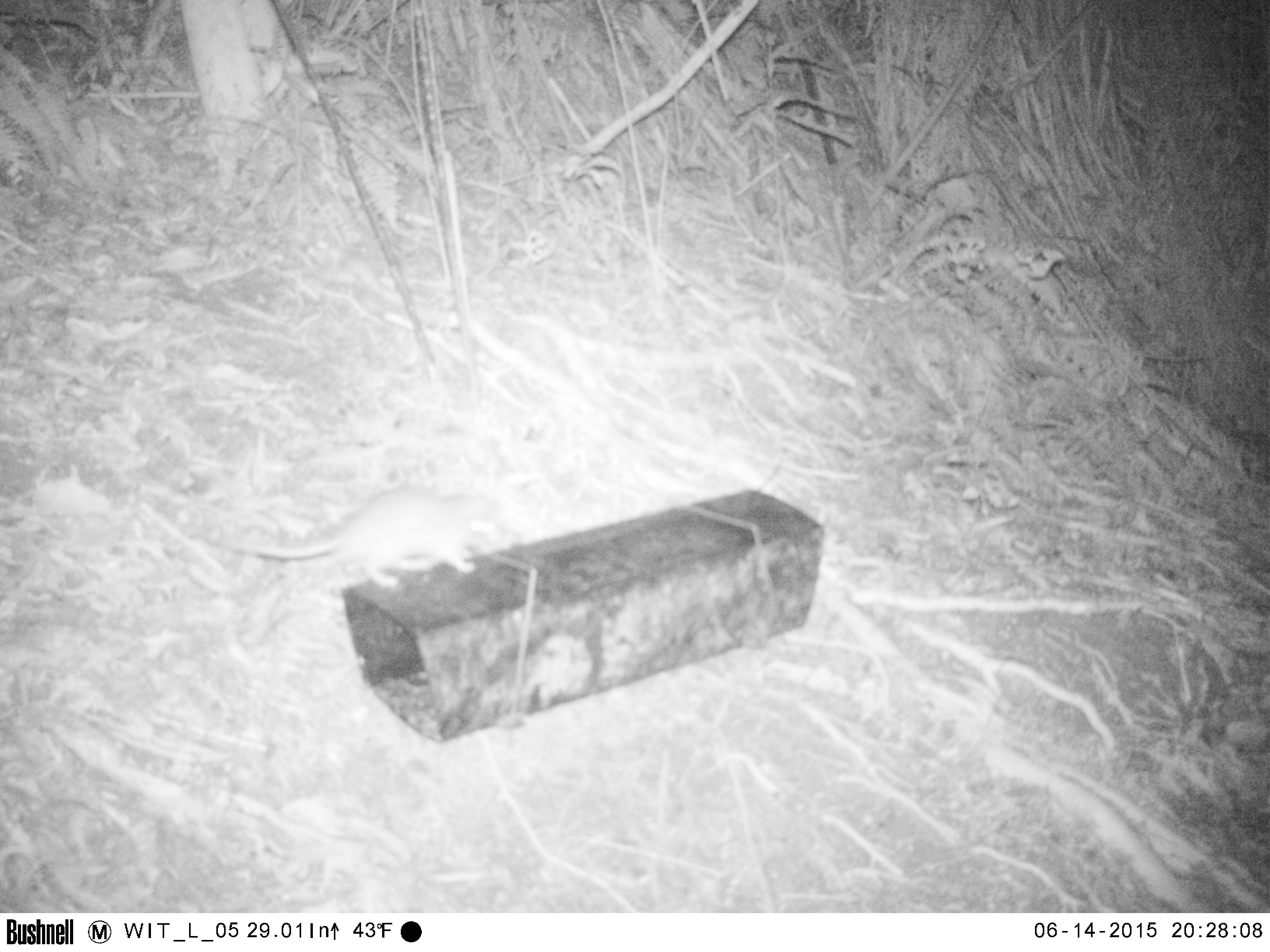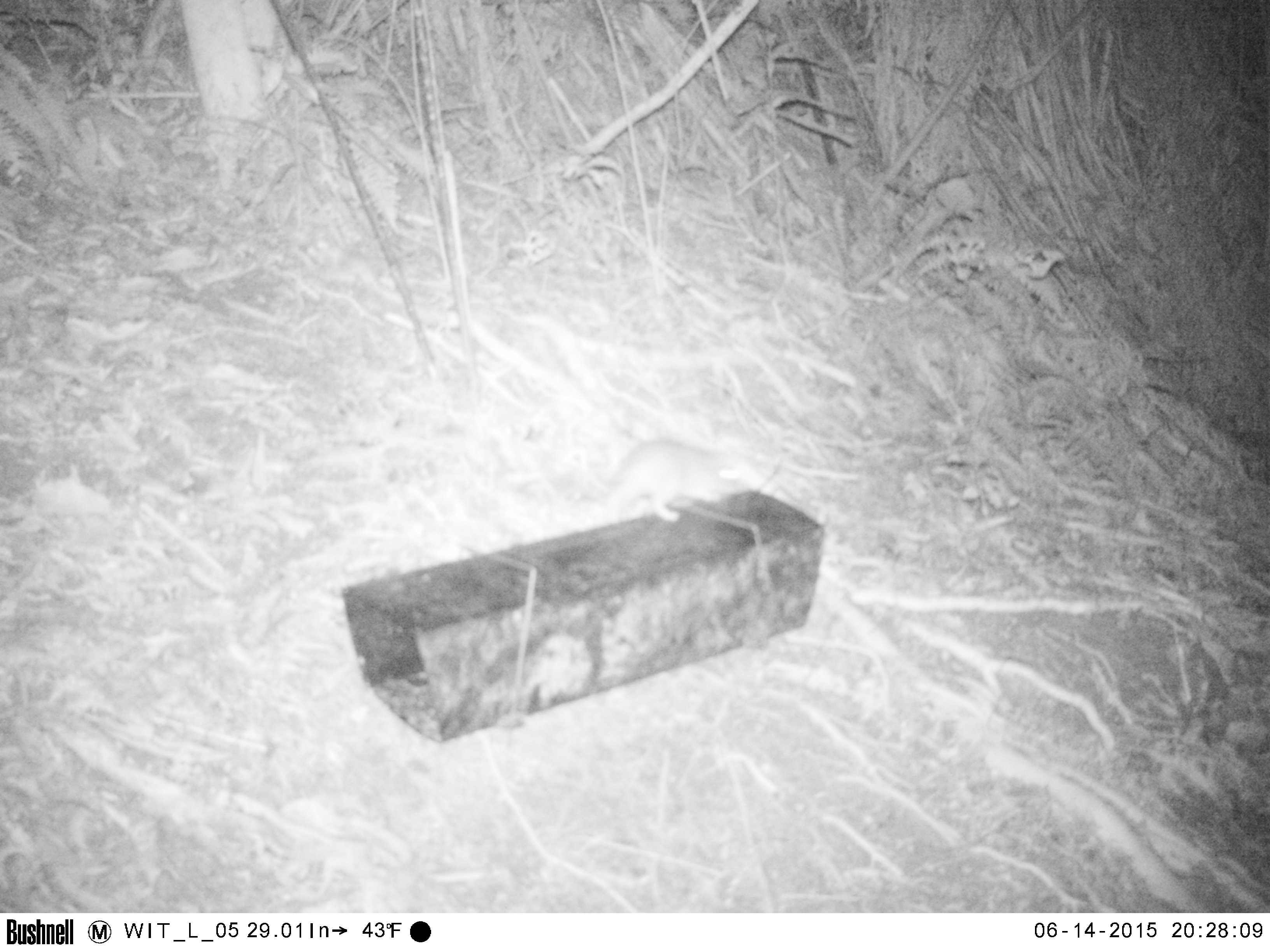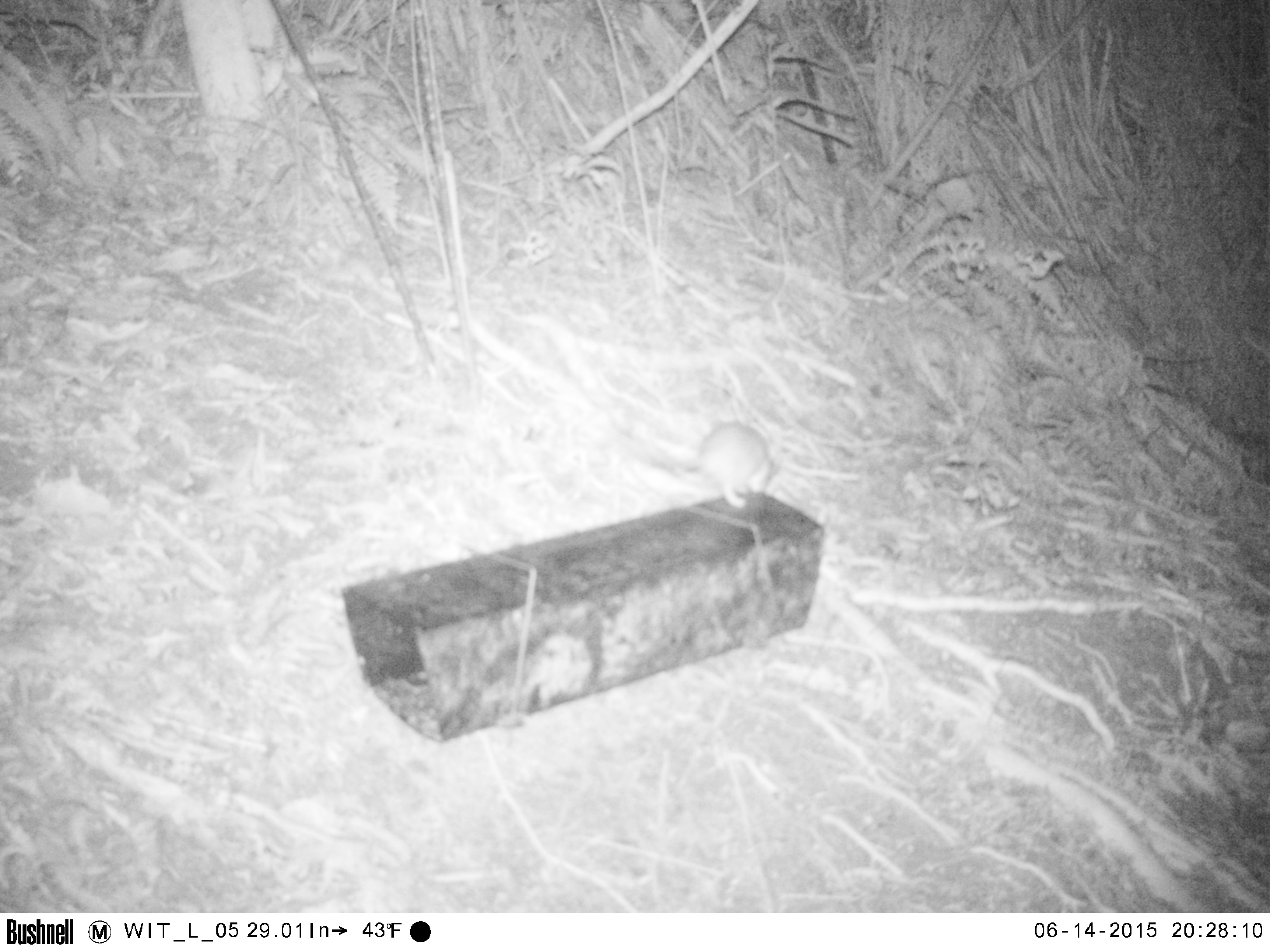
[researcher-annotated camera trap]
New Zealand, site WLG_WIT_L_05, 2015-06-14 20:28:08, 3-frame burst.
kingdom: Animalia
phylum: Chordata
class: Mammalia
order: Rodentia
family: Muridae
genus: Rattus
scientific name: Rattus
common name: rat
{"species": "rat (Rattus)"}